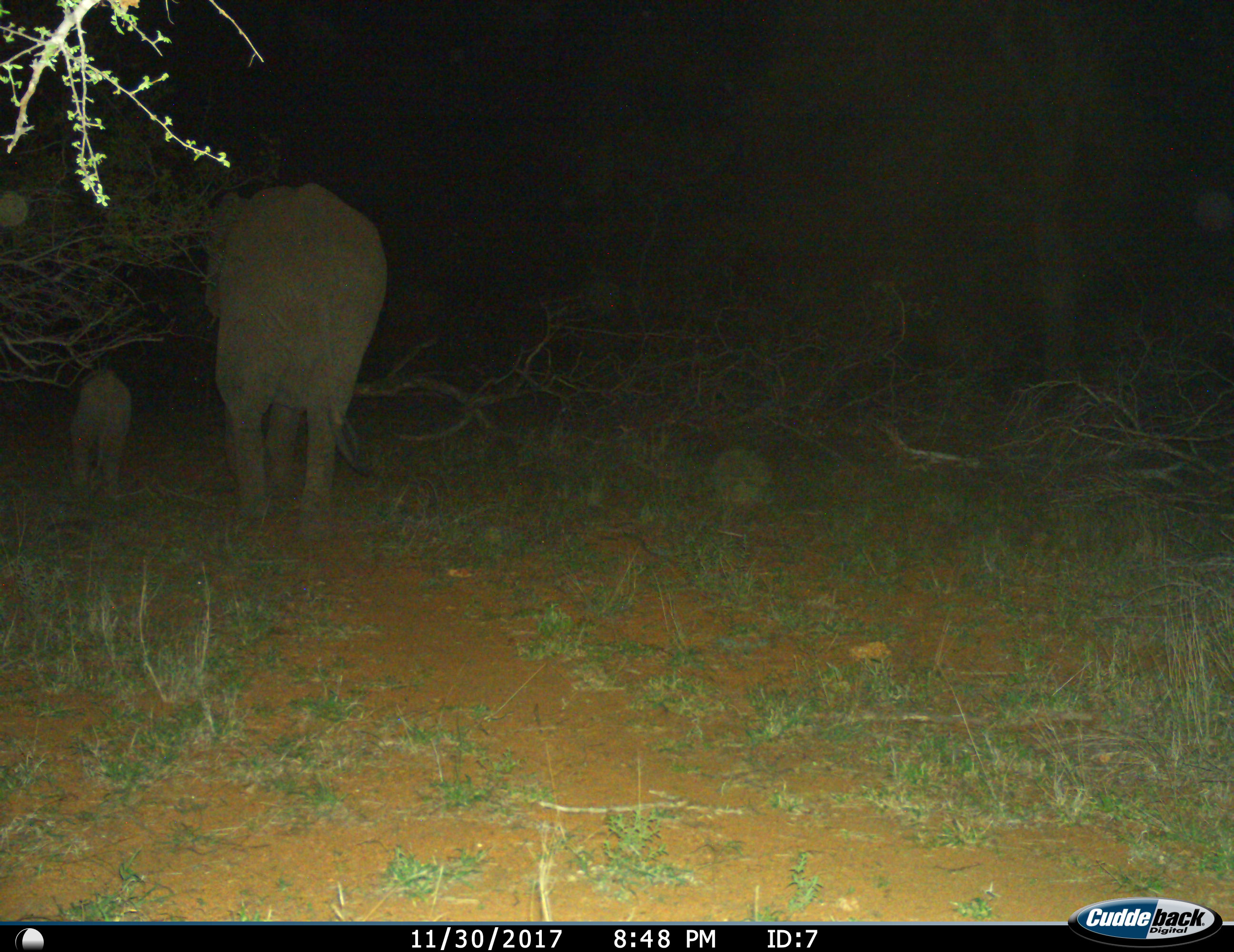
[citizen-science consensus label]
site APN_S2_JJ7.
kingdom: Animalia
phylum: Chordata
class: Mammalia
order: Proboscidea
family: Elephantidae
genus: Loxodonta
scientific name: Loxodonta africana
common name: african bush elephant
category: elephant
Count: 2.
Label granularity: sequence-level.